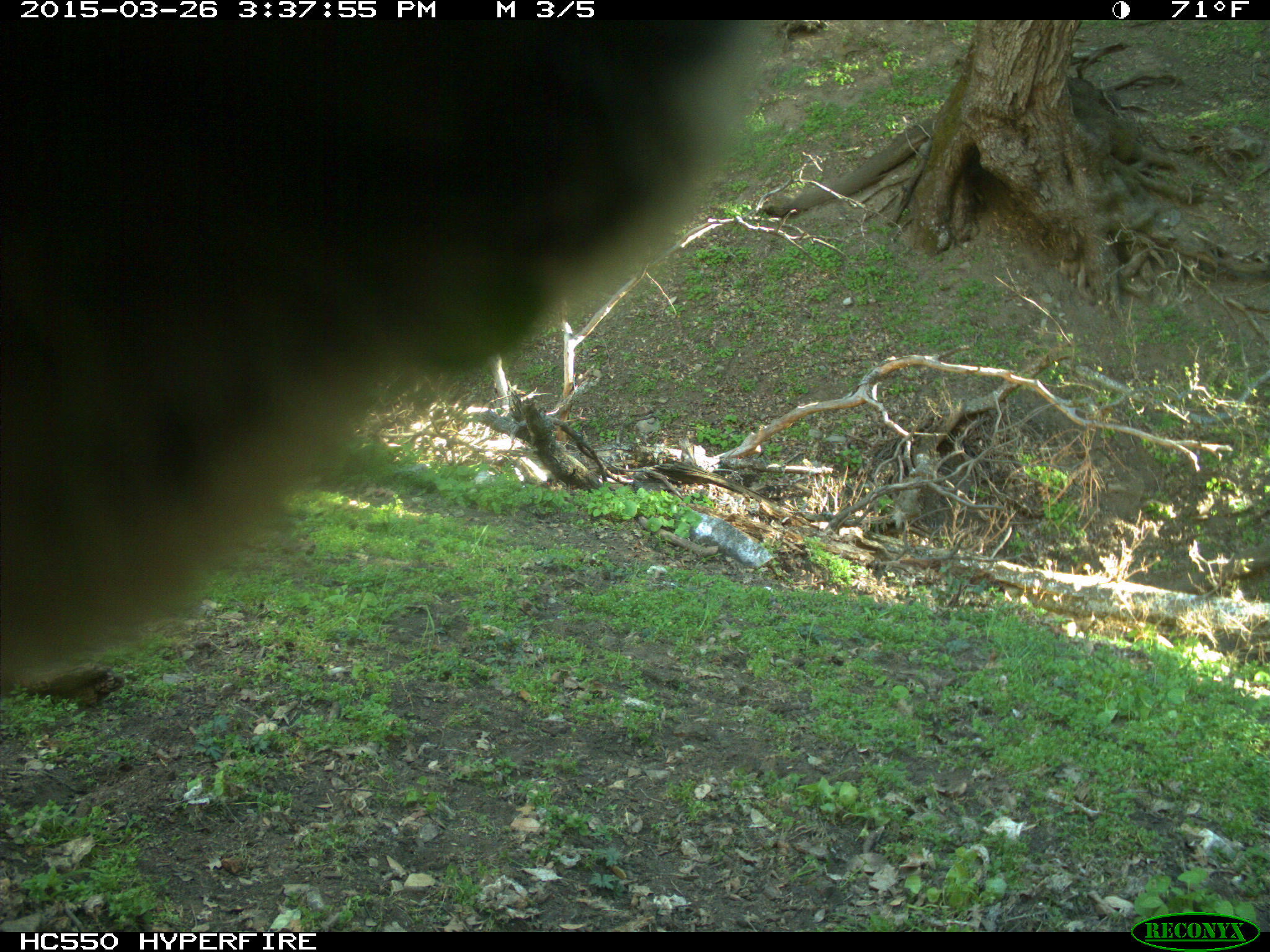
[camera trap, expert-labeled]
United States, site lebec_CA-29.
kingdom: Animalia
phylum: Chordata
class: Mammalia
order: Artiodactyla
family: Bovidae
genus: Bos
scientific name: Bos taurus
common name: domestic cow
Bos taurus (domestic cow).